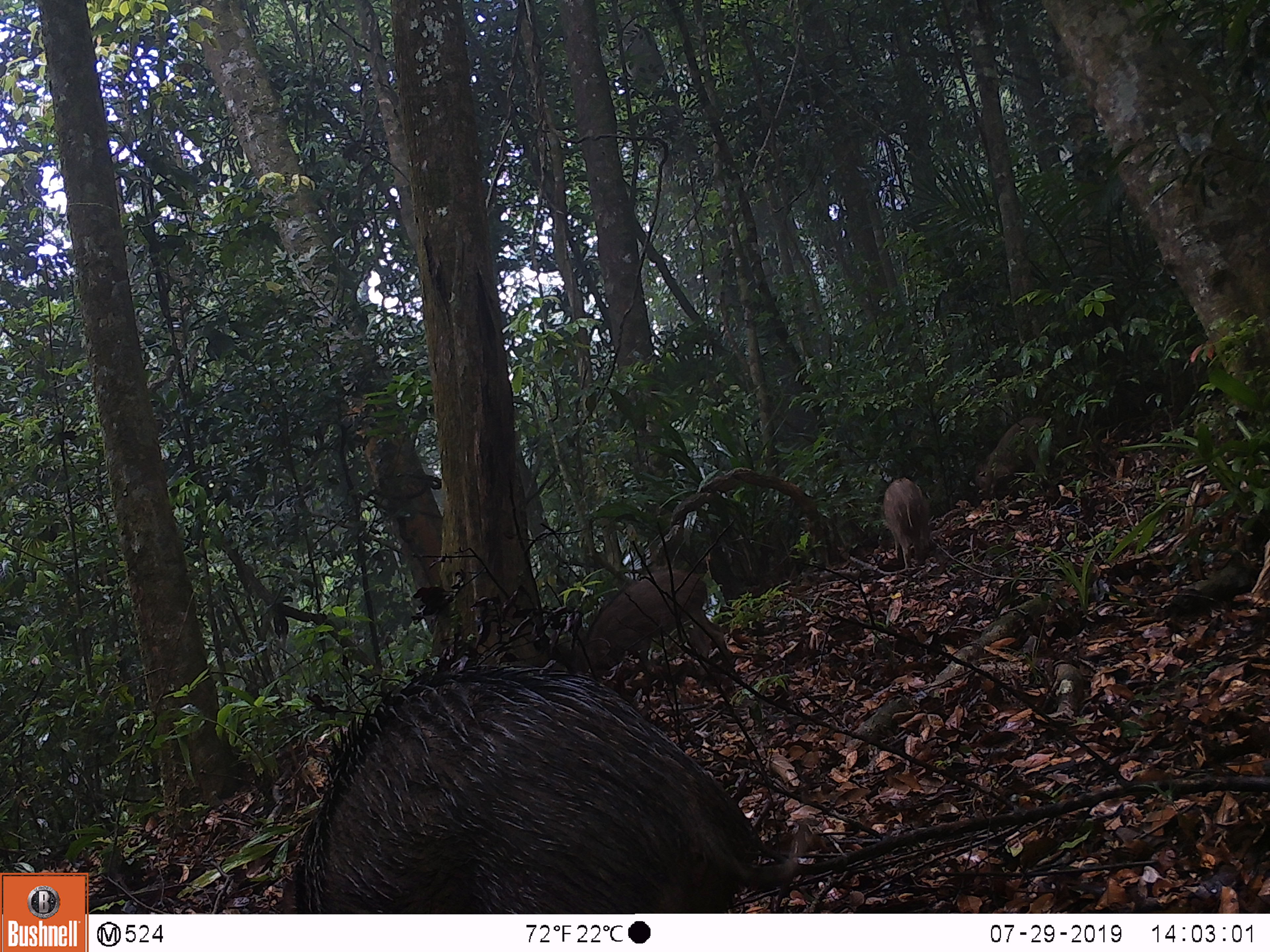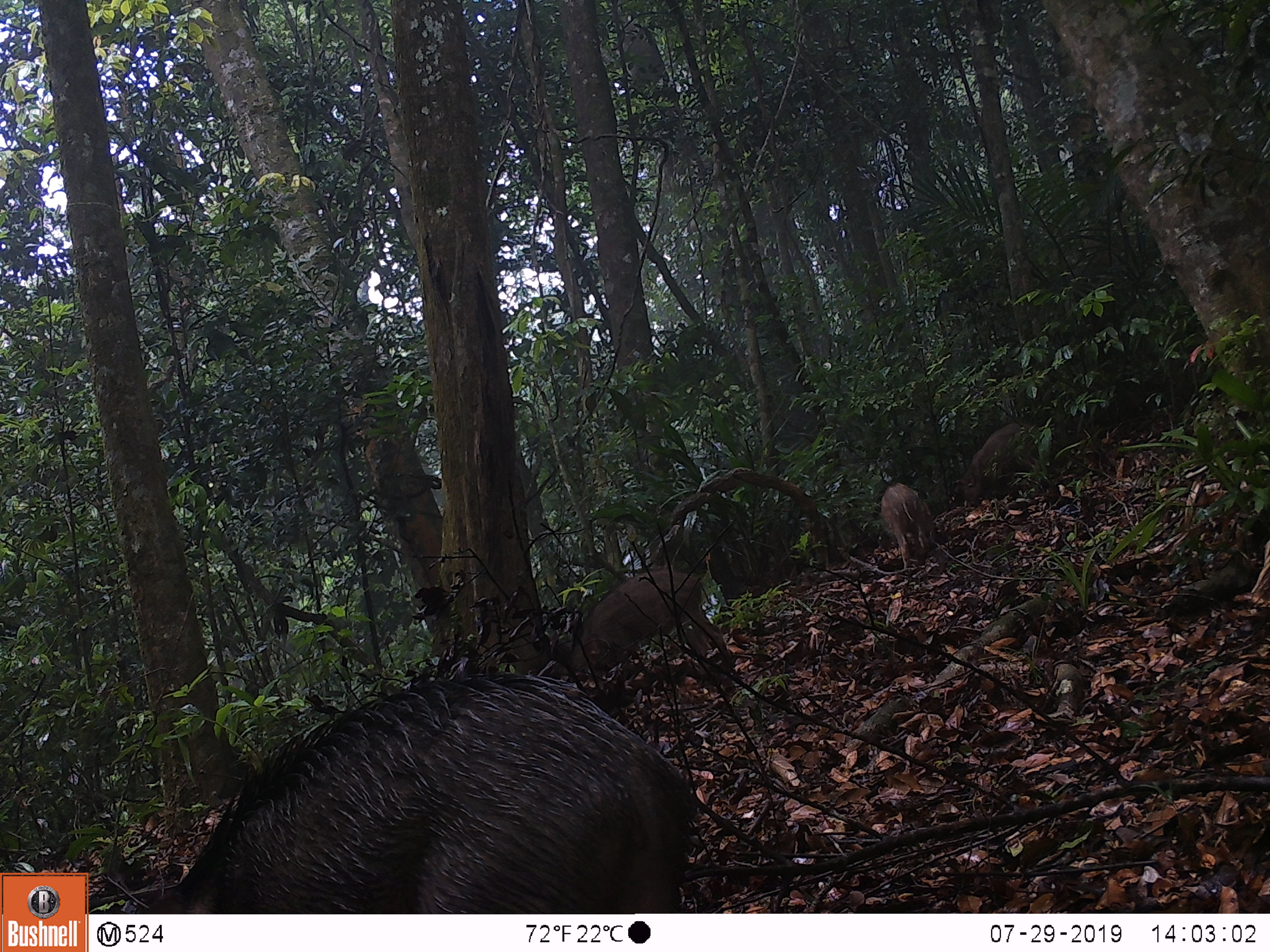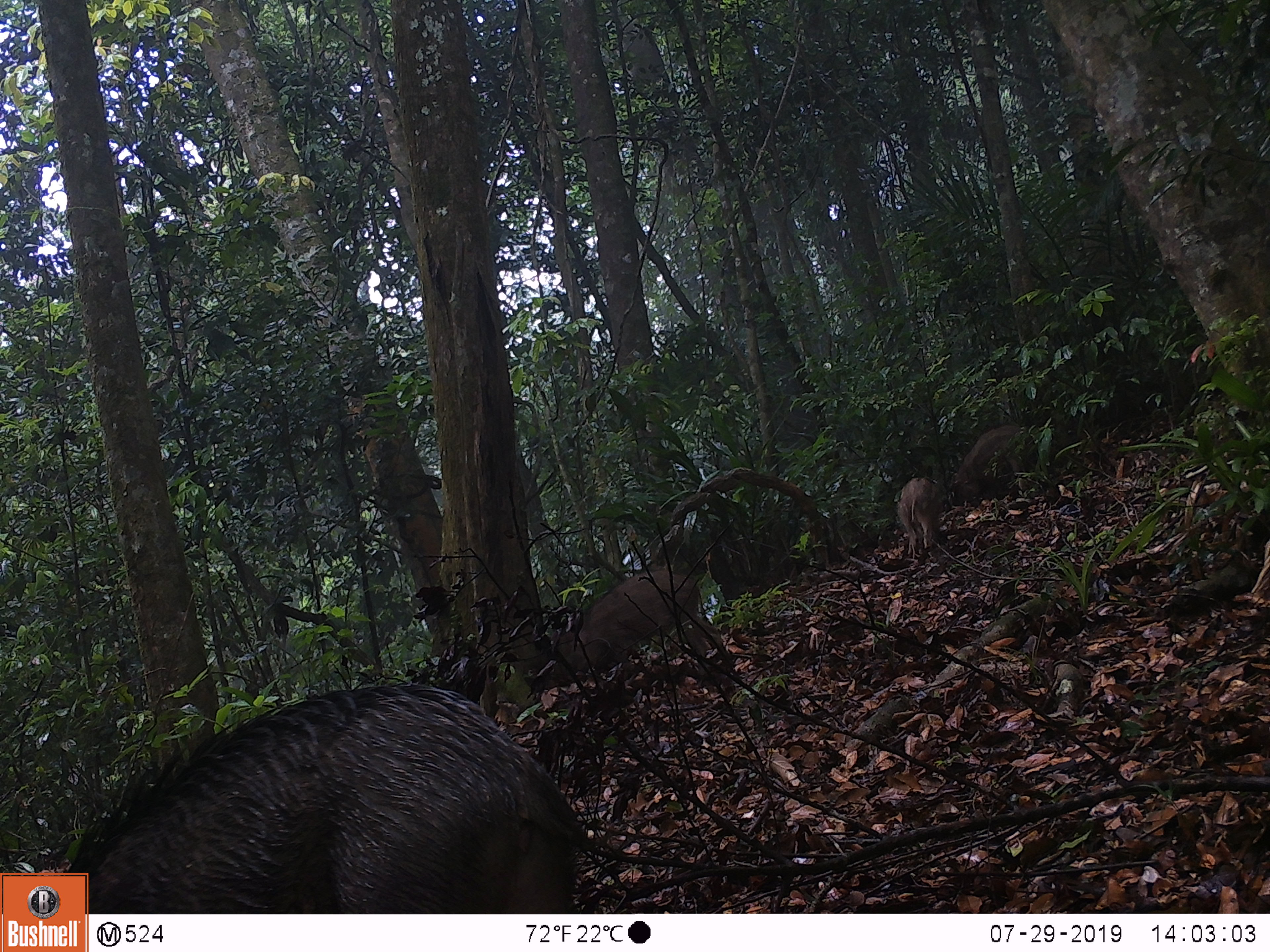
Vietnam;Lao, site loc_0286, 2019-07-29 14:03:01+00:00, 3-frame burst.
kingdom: Animalia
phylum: Chordata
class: Mammalia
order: Artiodactyla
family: Suidae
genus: Sus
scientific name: Sus scrofa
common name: eurasian wild pig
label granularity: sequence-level